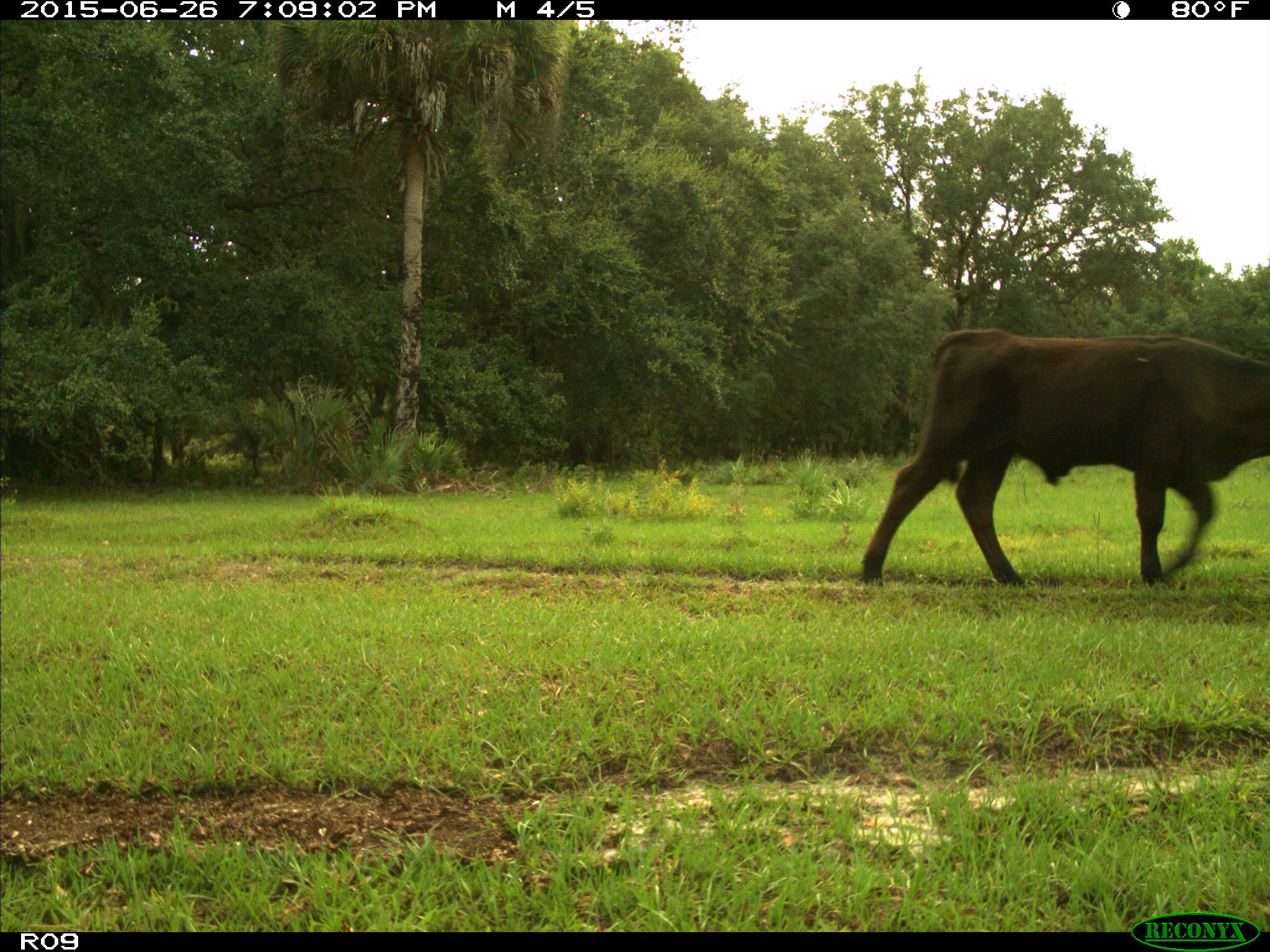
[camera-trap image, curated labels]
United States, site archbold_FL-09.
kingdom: Animalia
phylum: Chordata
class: Mammalia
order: Artiodactyla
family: Bovidae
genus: Bos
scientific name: Bos taurus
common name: domestic cow